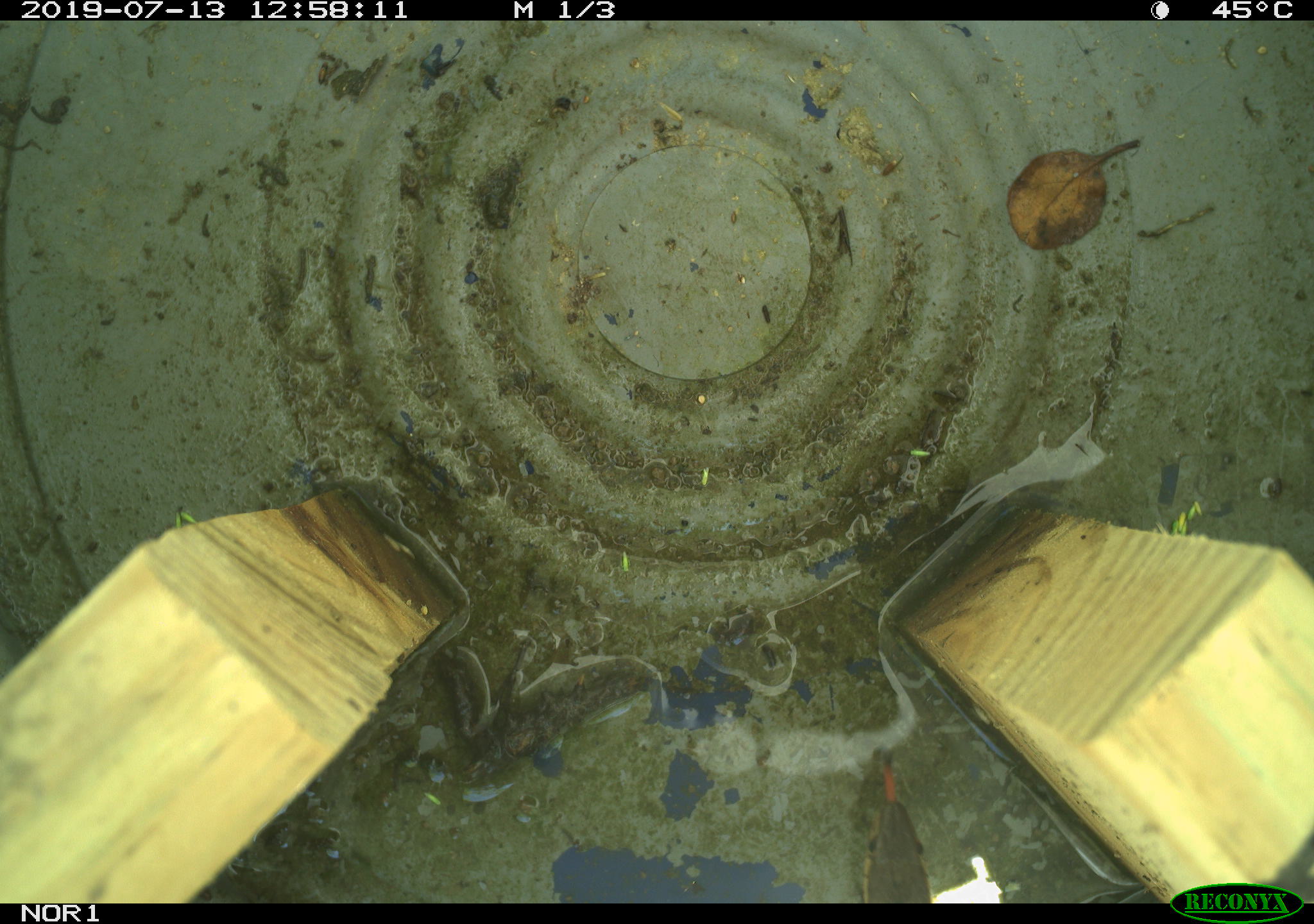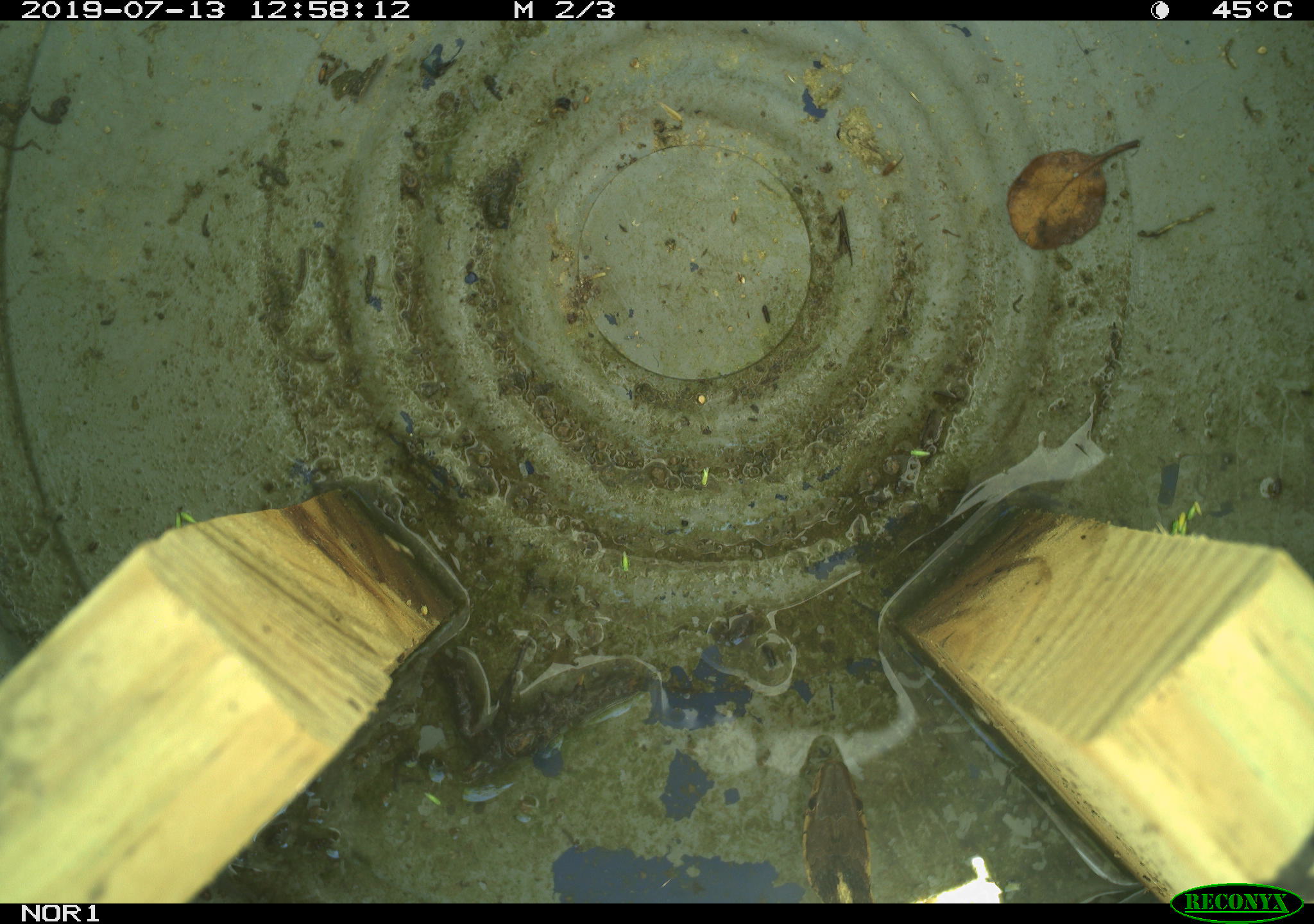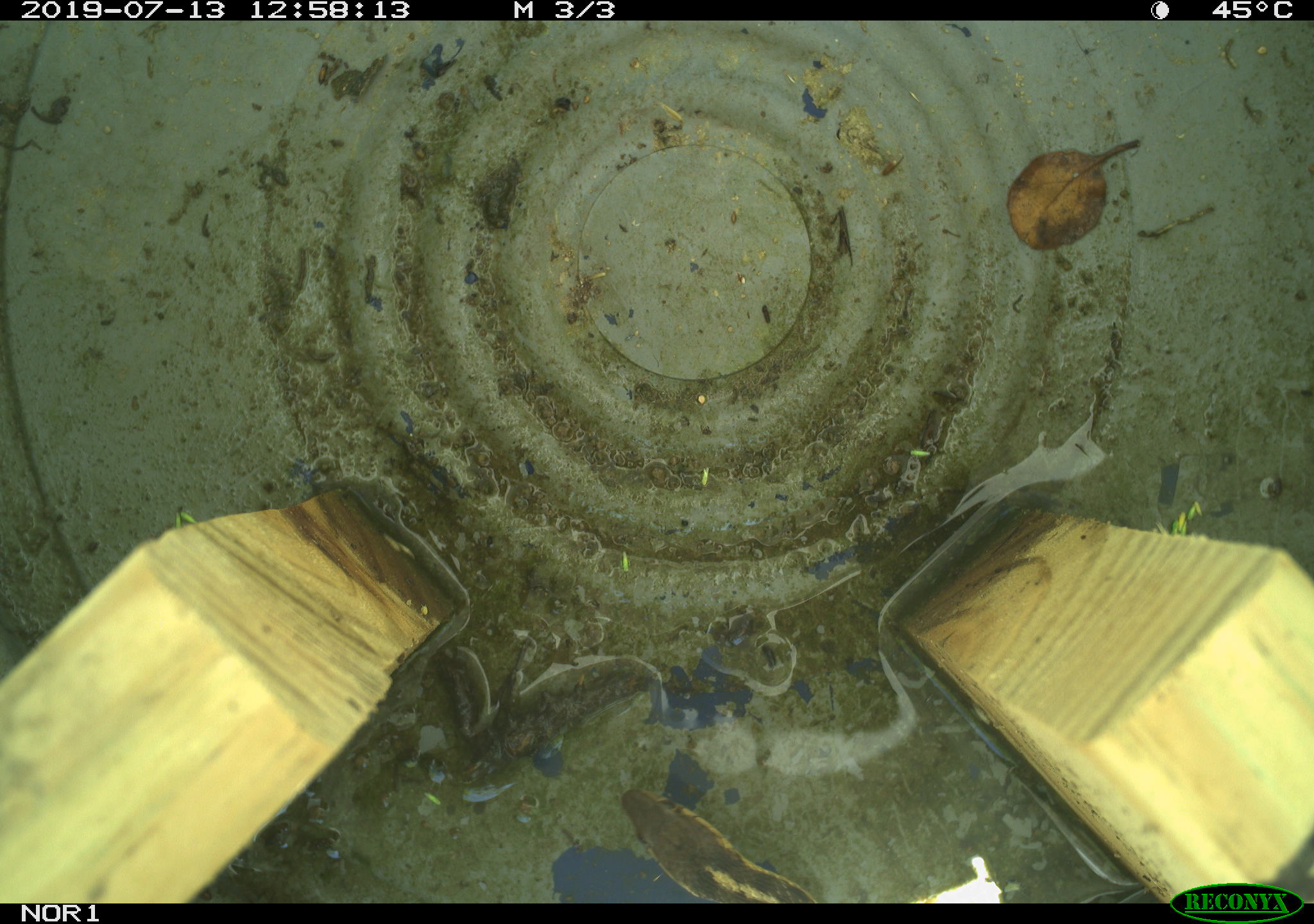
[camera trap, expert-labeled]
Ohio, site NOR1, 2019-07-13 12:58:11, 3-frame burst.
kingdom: Animalia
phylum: Chordata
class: Reptilia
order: Squamata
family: Colubridae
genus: Thamnophis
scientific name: Thamnophis sirtalis sirtalis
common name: eastern gartersnake